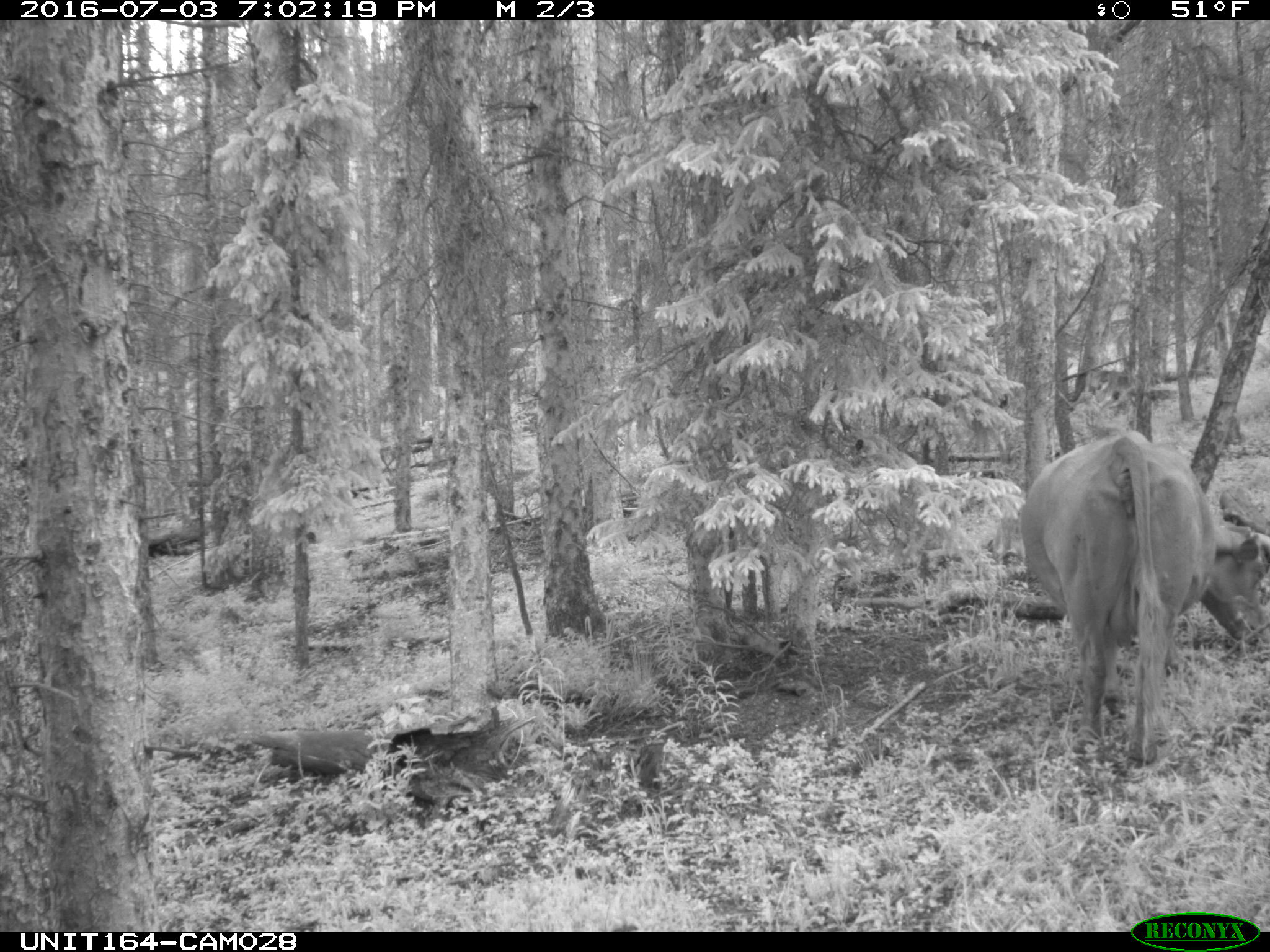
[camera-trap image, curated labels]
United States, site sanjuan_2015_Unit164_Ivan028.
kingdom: Animalia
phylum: Chordata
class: Mammalia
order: Artiodactyla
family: Bovidae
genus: Bos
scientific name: Bos taurus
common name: domestic cow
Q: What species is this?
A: Bos taurus (domestic cow).